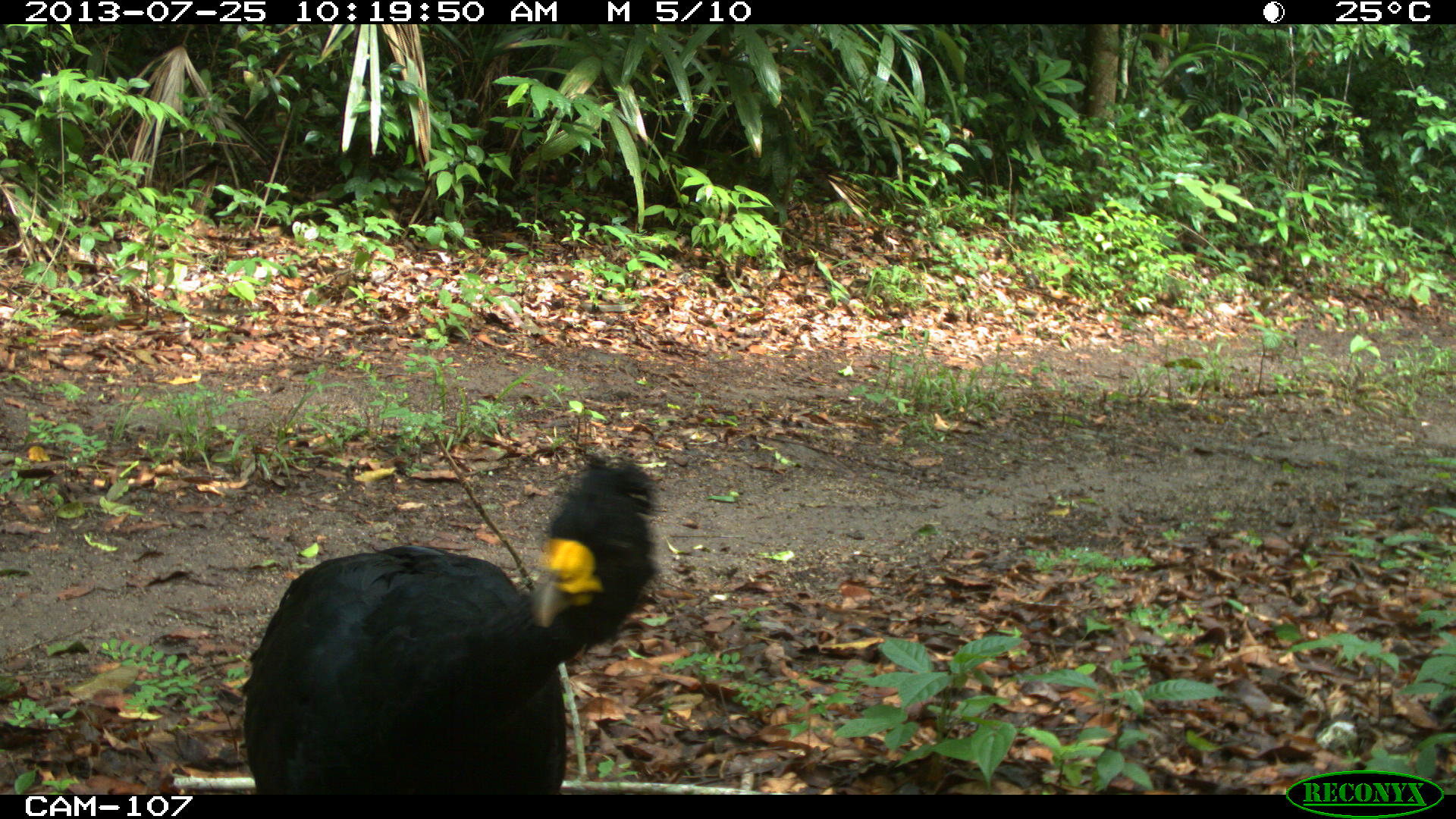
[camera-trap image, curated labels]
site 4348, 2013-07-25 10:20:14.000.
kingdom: Animalia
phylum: Chordata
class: Aves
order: Galliformes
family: Cracidae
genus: Crax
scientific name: Crax rubra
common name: great curassow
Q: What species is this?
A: Crax rubra (great curassow).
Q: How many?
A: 1.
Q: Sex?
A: Male.